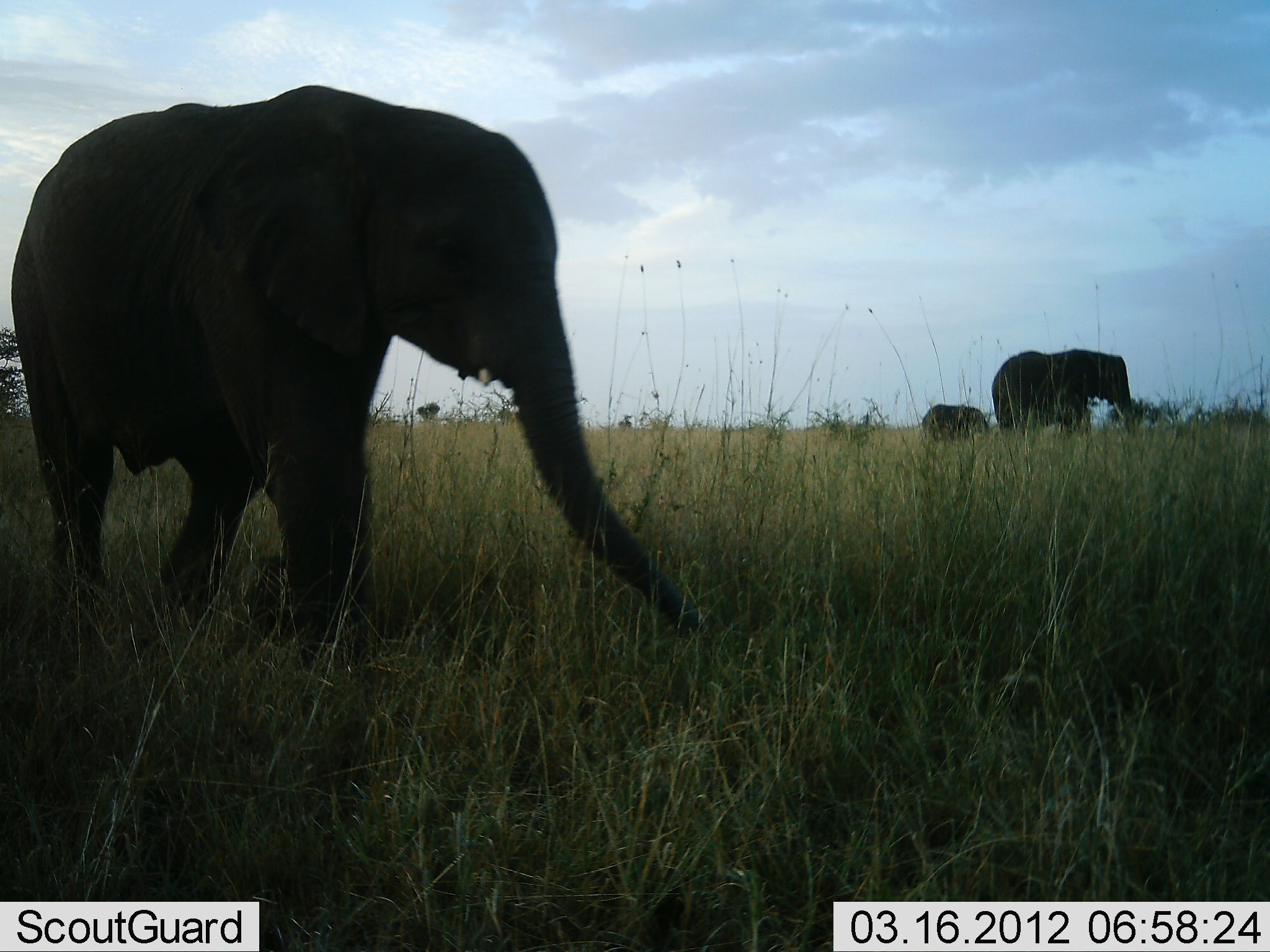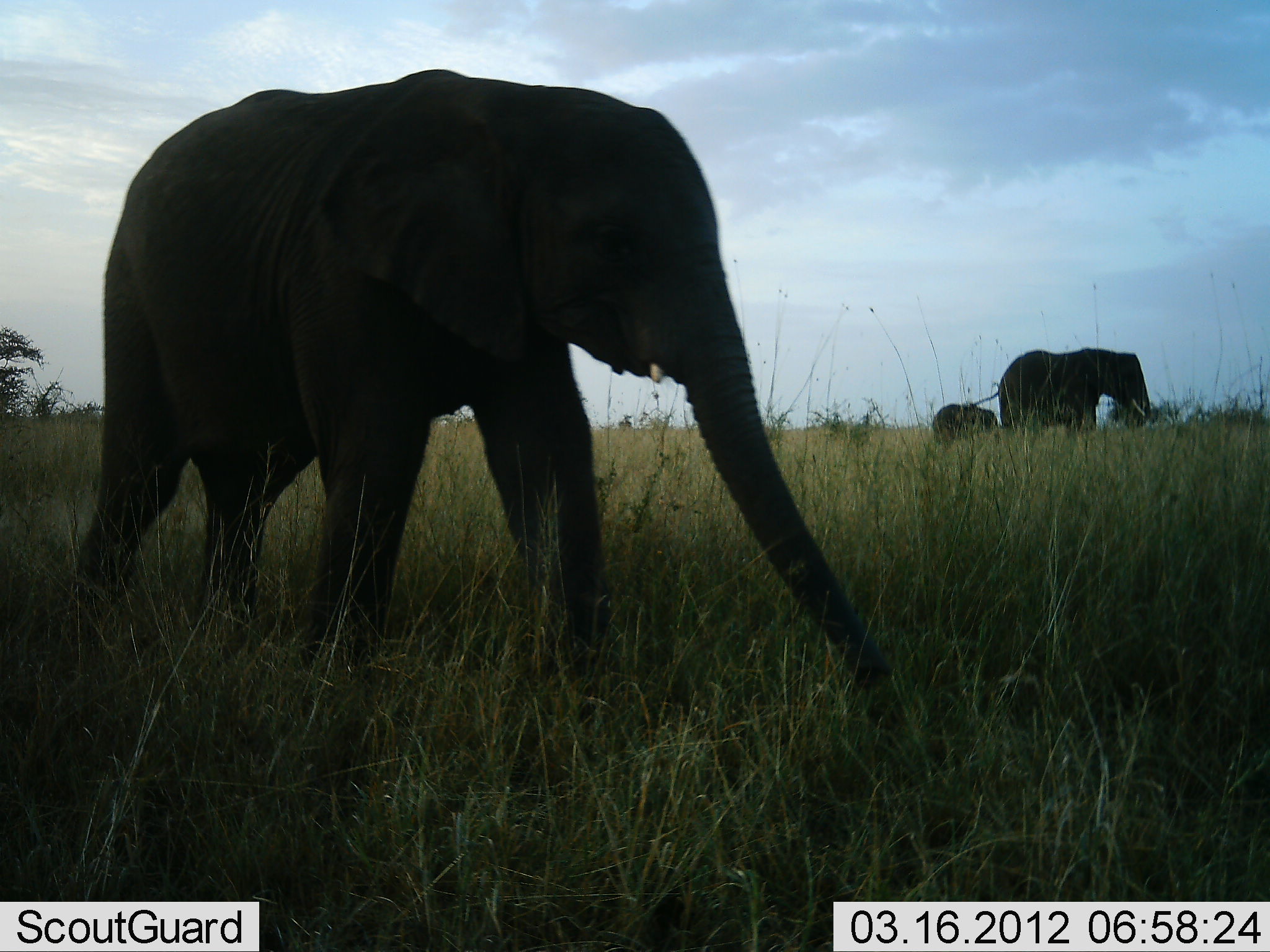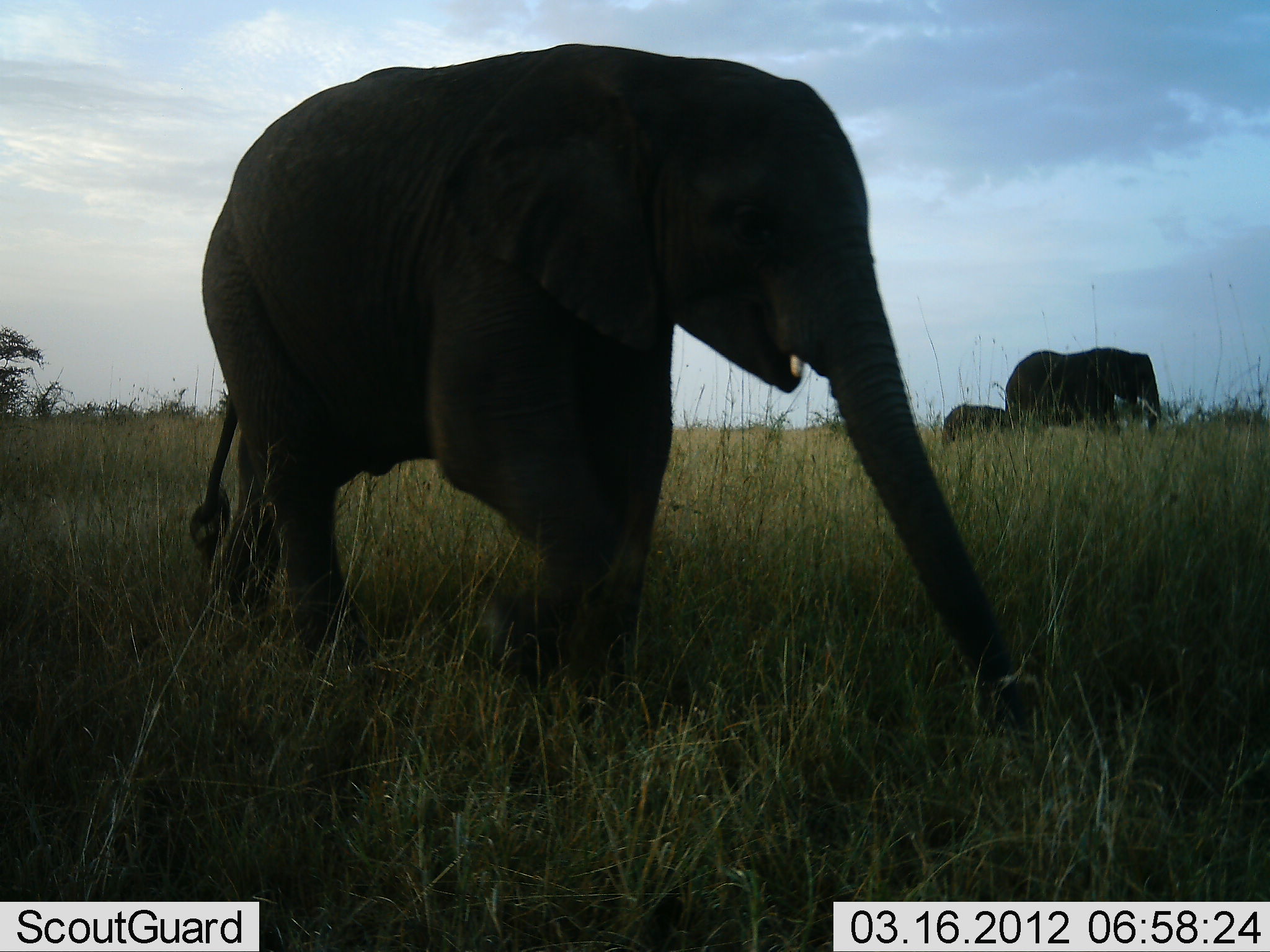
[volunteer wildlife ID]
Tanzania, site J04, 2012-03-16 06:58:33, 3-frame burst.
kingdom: Animalia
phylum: Chordata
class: Mammalia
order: Proboscidea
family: Elephantidae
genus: Loxodonta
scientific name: Loxodonta africana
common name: african bush elephant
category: elephant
Elephant (african bush elephant) (Loxodonta africana), count 3. Behavior (volunteer vote fractions): standing 12%, resting 0%, moving 88%, interacting 0%. Young present (vote fraction): 76%. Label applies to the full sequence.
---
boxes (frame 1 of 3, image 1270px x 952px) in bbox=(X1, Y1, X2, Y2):
animal: bbox=(10, 87, 705, 672); bbox=(989, 347, 1140, 438); bbox=(921, 403, 991, 440)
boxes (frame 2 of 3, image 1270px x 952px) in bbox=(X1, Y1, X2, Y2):
animal: bbox=(61, 71, 914, 746); bbox=(998, 347, 1152, 438); bbox=(932, 403, 1002, 446)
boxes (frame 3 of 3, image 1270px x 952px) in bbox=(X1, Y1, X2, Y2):
animal: bbox=(187, 40, 1039, 743); bbox=(1000, 346, 1164, 436); bbox=(942, 404, 1010, 448)